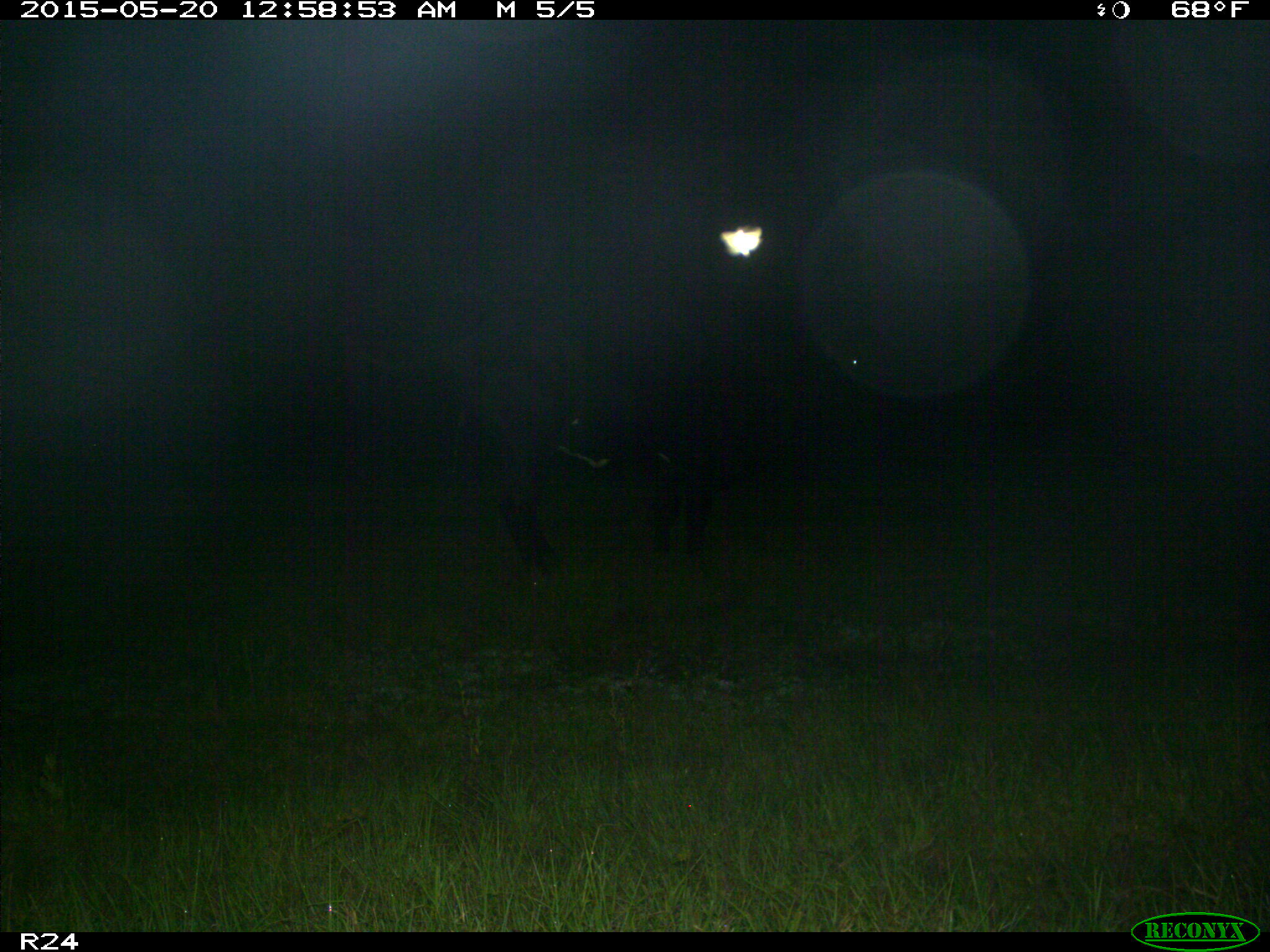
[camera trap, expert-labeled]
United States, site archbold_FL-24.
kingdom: Animalia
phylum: Chordata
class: Mammalia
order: Artiodactyla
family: Bovidae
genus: Bos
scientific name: Bos taurus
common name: domestic cow